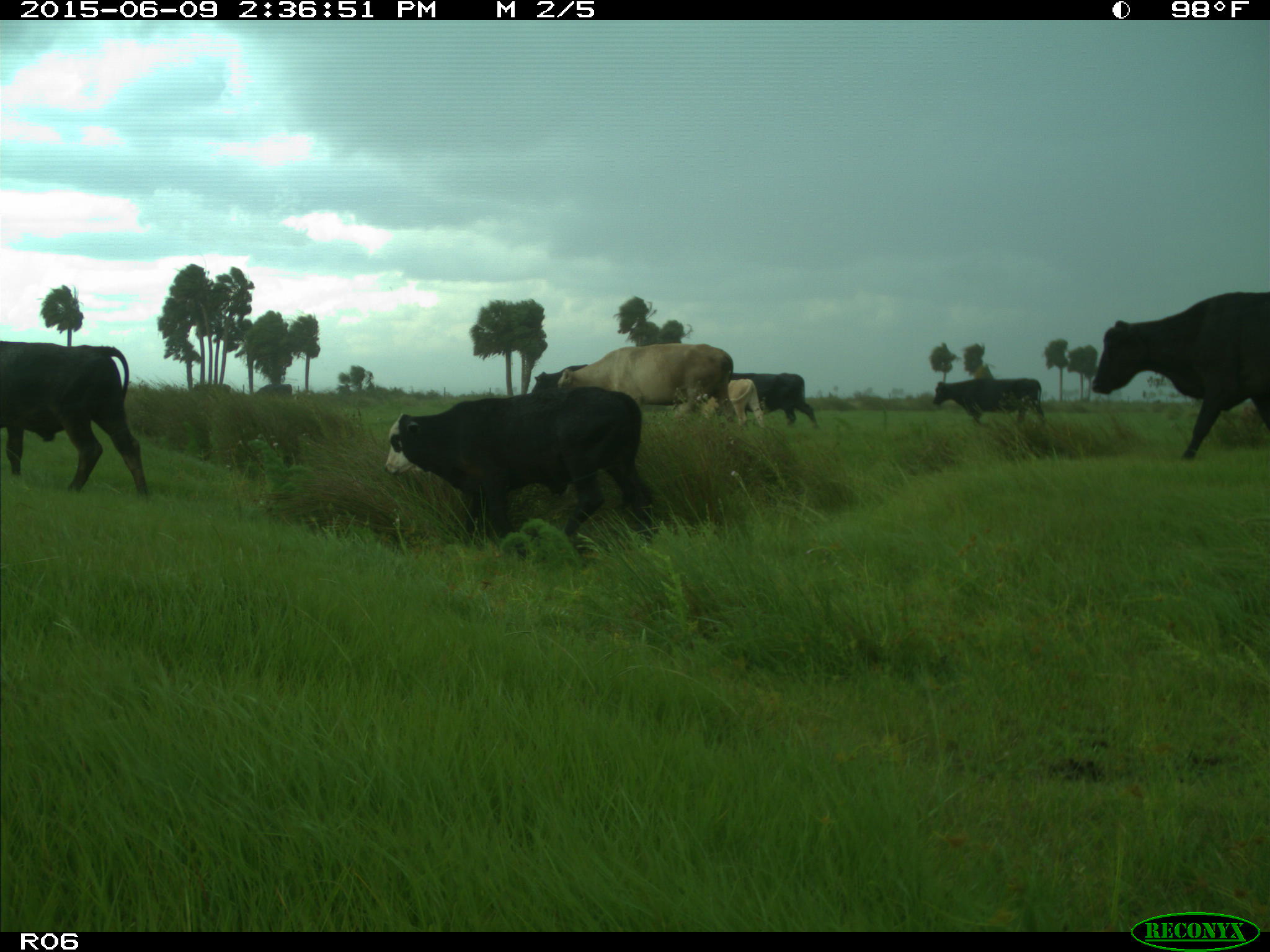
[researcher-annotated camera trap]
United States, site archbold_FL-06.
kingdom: Animalia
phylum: Chordata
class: Mammalia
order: Artiodactyla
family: Bovidae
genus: Bos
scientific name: Bos taurus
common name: domestic cow